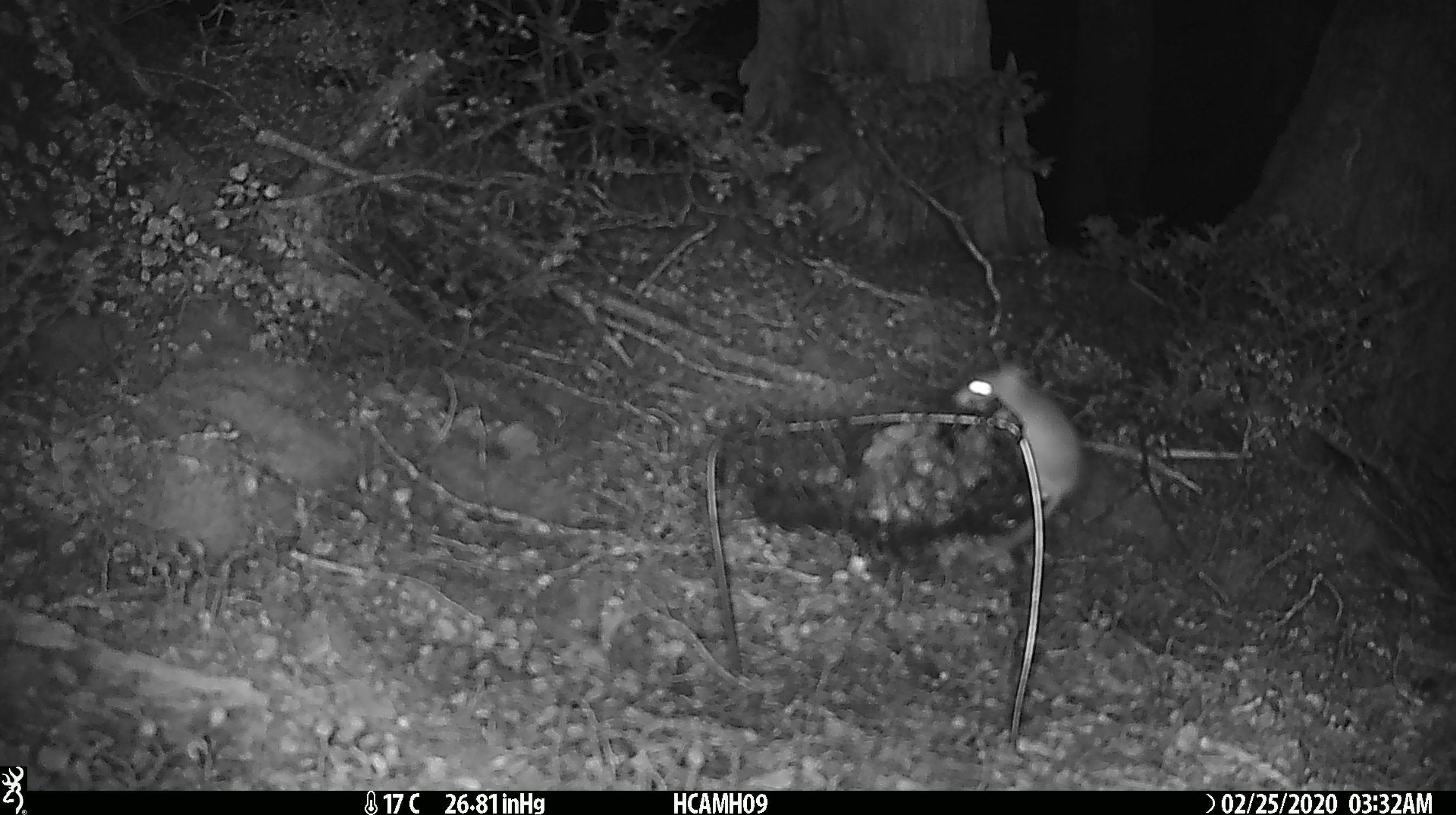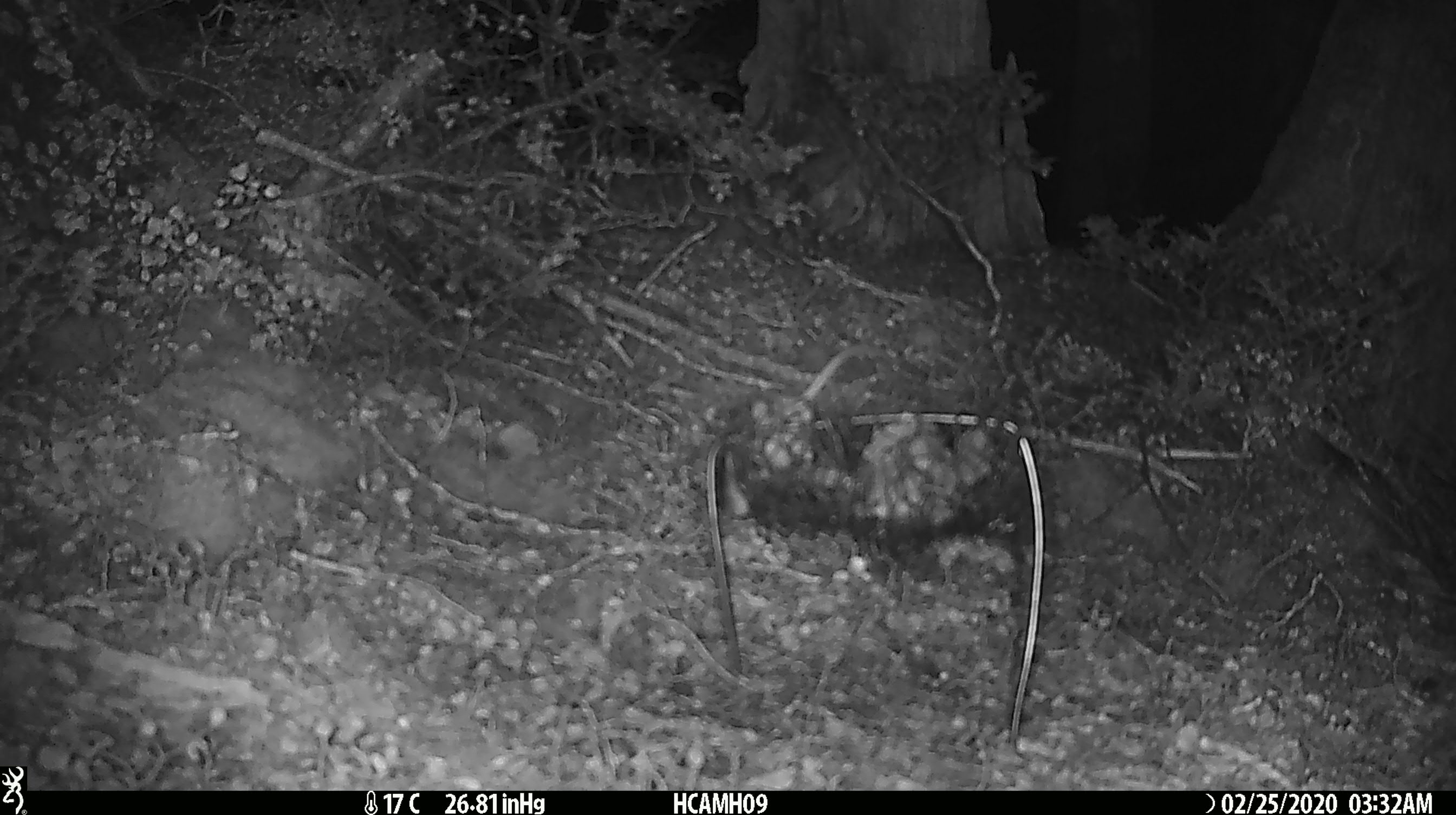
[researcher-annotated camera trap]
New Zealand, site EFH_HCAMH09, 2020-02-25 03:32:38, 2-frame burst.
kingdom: Animalia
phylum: Chordata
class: Mammalia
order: Rodentia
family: Muridae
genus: Mus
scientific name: Mus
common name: mouse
Mouse (Mus).